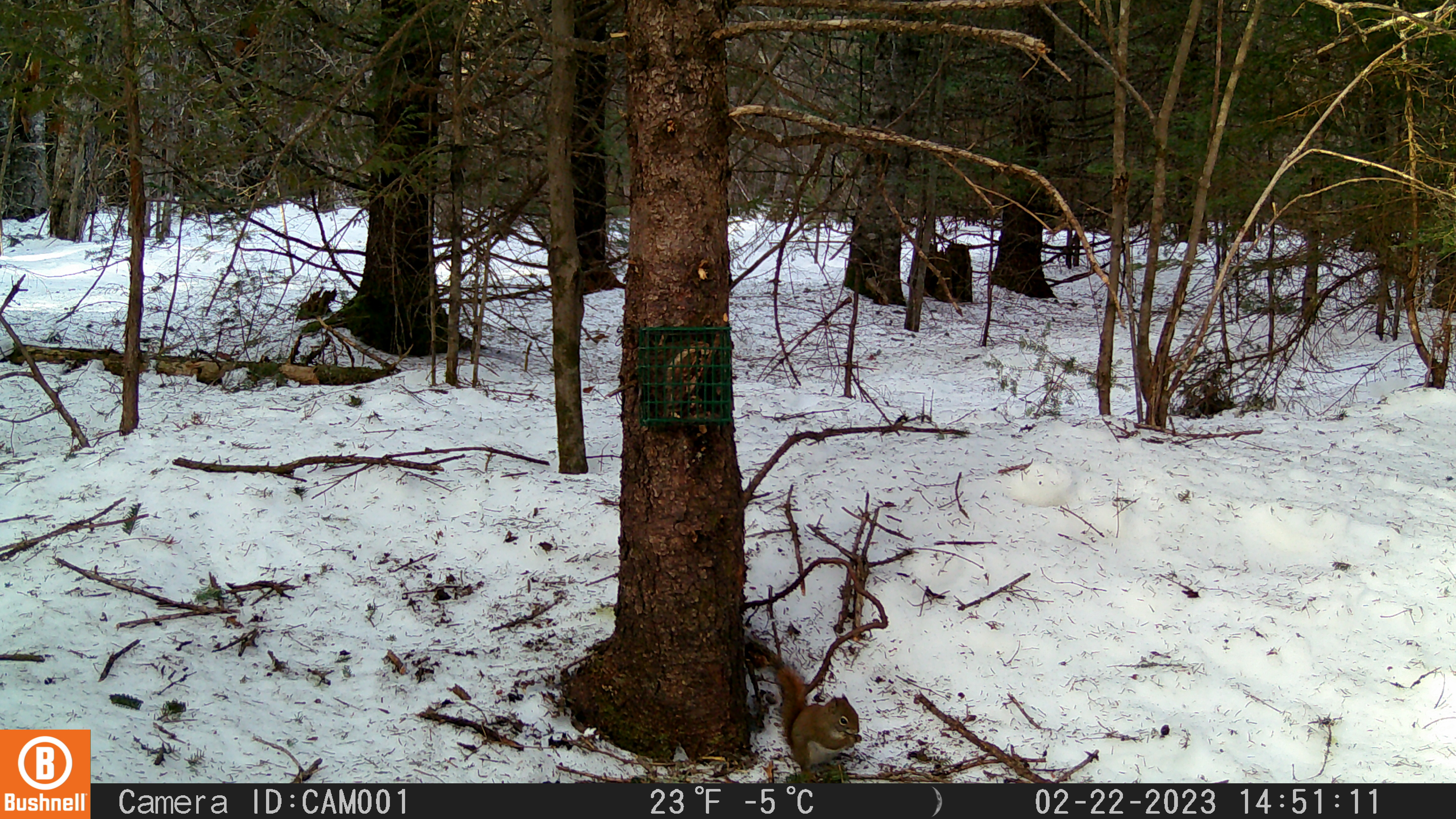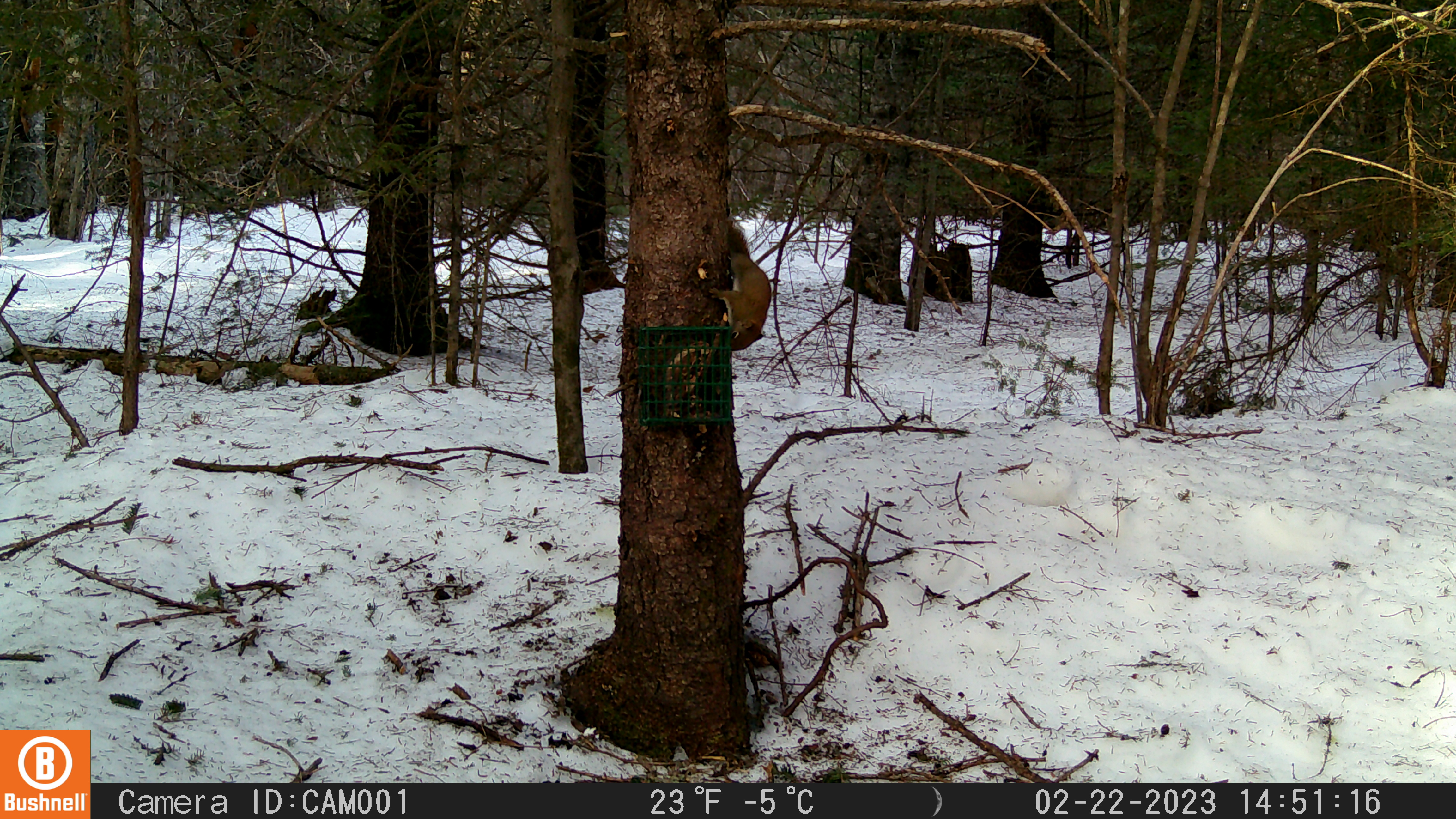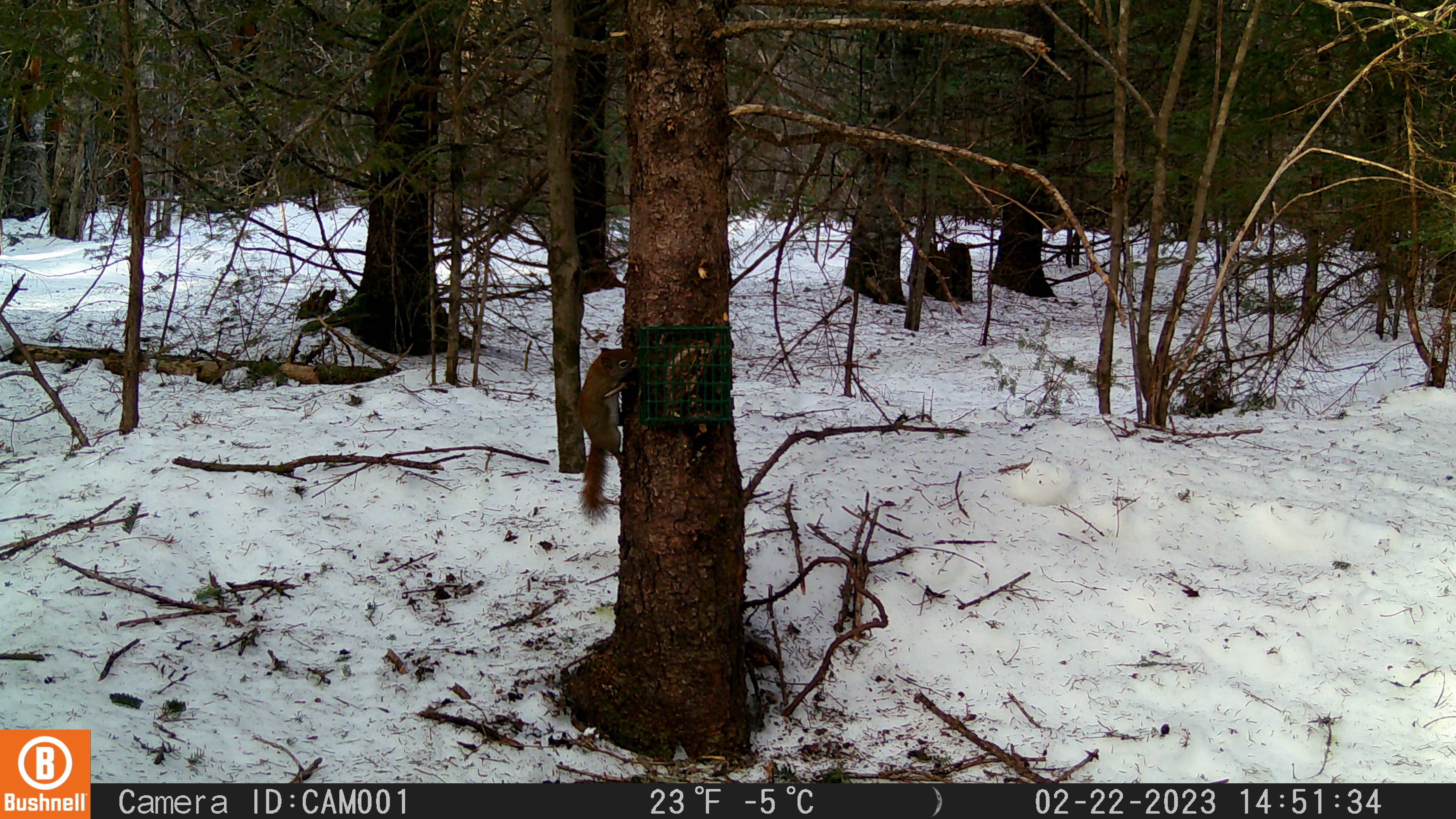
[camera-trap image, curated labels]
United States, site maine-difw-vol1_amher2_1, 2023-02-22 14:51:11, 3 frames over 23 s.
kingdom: Animalia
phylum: Chordata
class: Mammalia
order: Rodentia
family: Sciuridae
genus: Tamiasciurus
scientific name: Tamiasciurus hudsonicus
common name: red squirrel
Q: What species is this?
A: Red squirrel (Tamiasciurus hudsonicus).